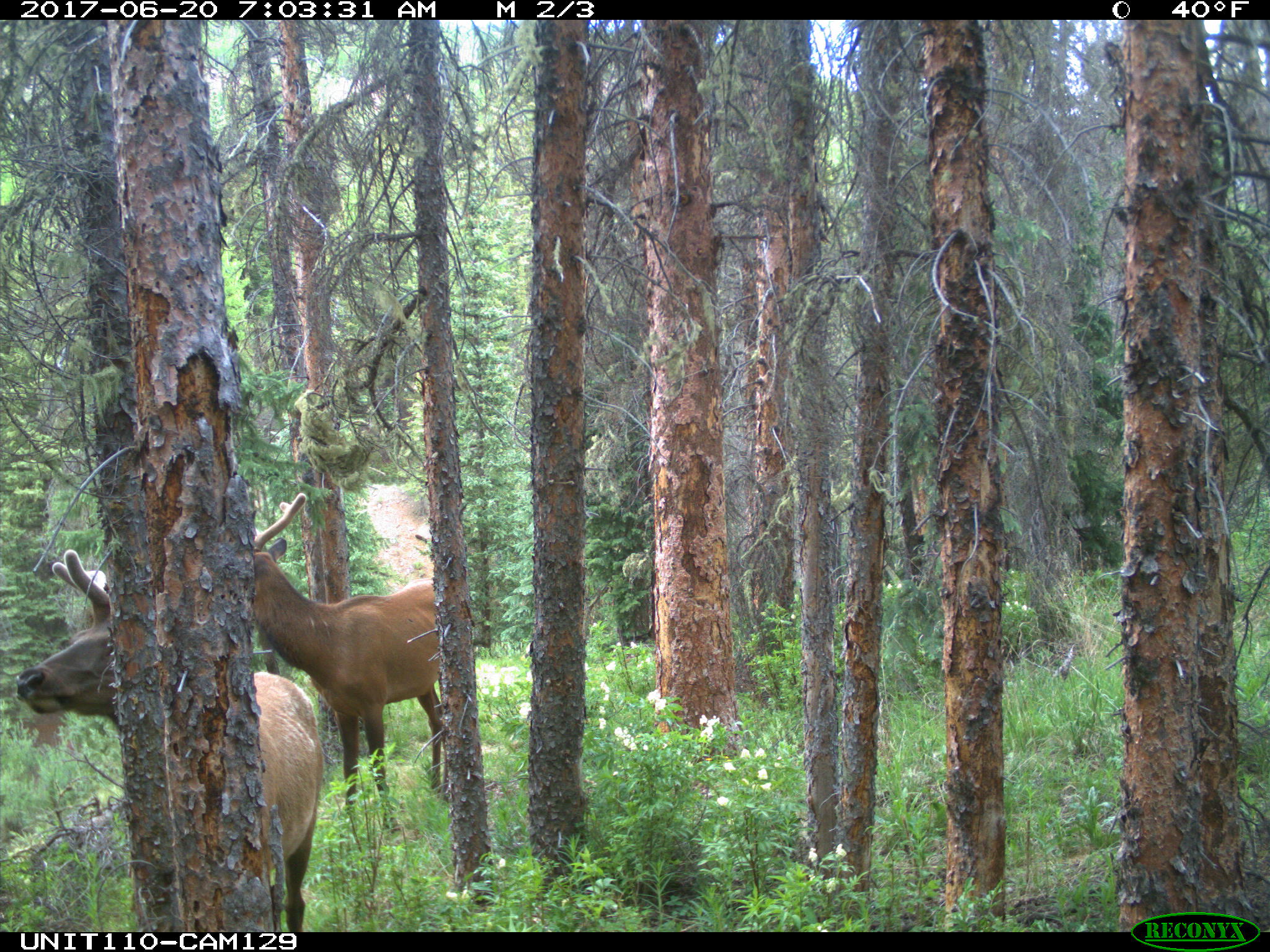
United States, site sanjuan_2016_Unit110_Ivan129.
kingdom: Animalia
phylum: Chordata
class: Mammalia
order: Artiodactyla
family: Cervidae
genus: Cervus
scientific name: Cervus elaphus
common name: red deer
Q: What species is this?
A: Cervus elaphus (red deer).